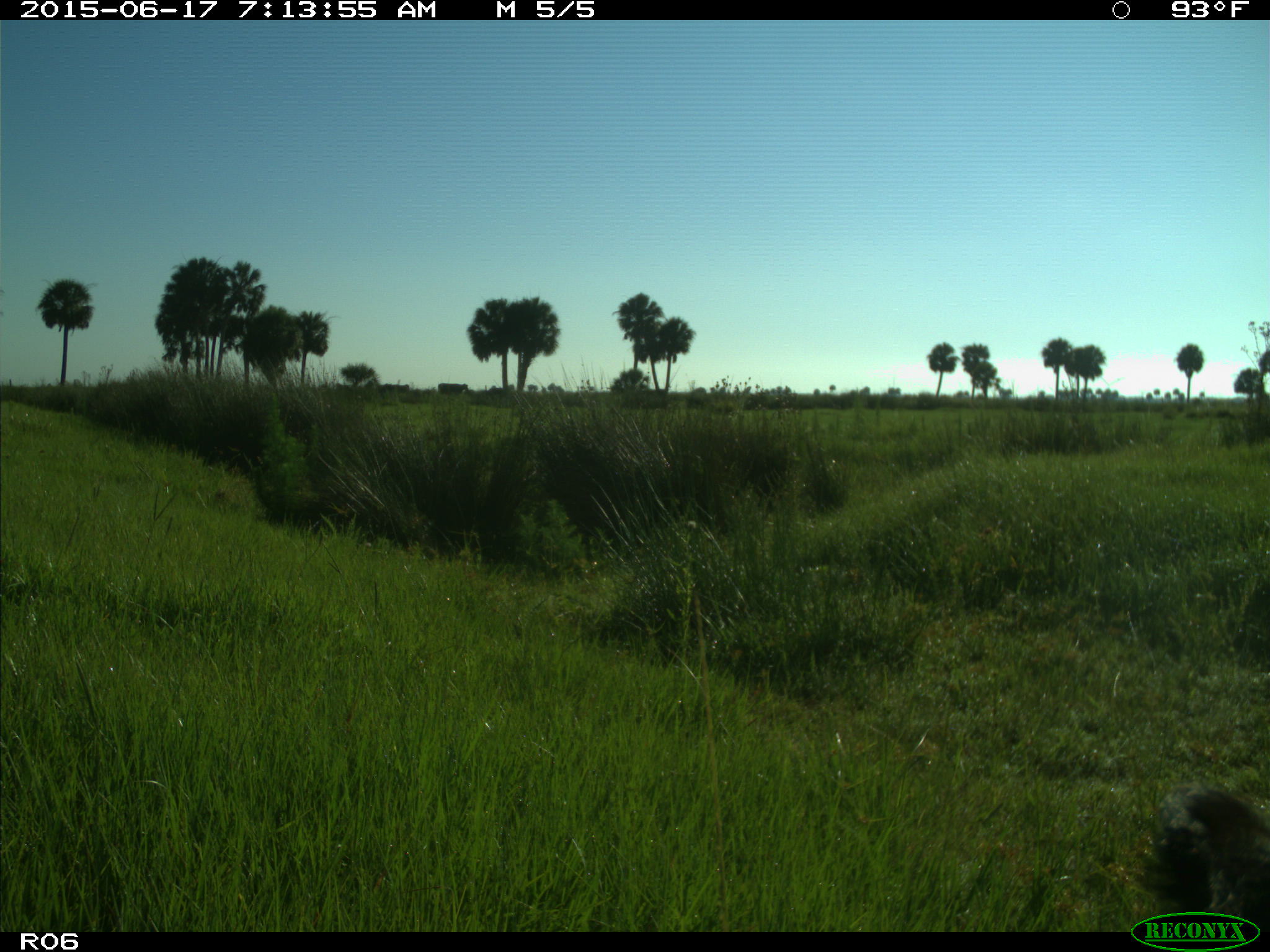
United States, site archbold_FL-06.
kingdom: Animalia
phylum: Chordata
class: Mammalia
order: Artiodactyla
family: Bovidae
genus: Bos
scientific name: Bos taurus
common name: domestic cow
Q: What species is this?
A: Bos taurus (domestic cow).